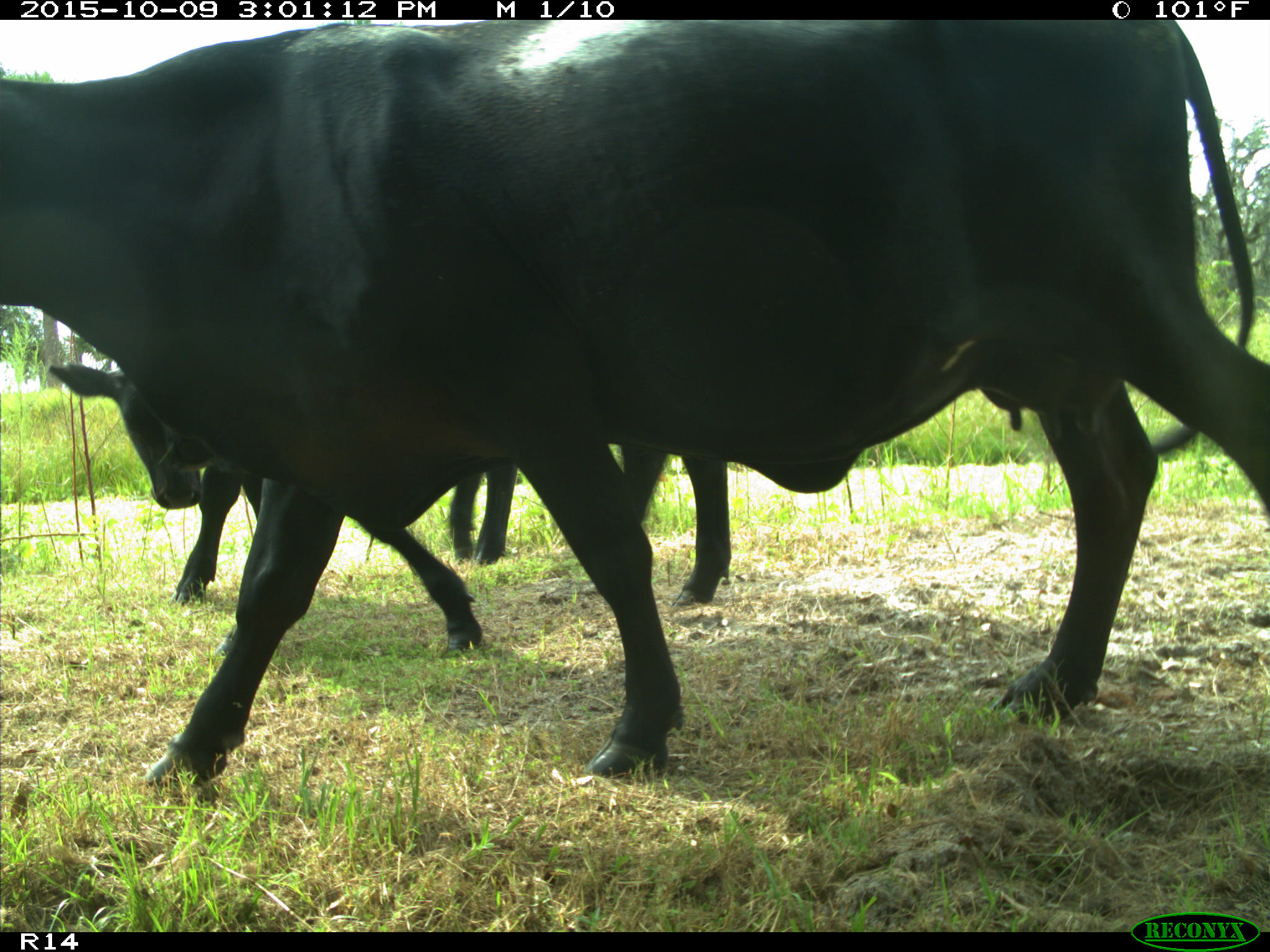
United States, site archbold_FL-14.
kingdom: Animalia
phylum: Chordata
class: Mammalia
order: Artiodactyla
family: Bovidae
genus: Bos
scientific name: Bos taurus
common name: domestic cow